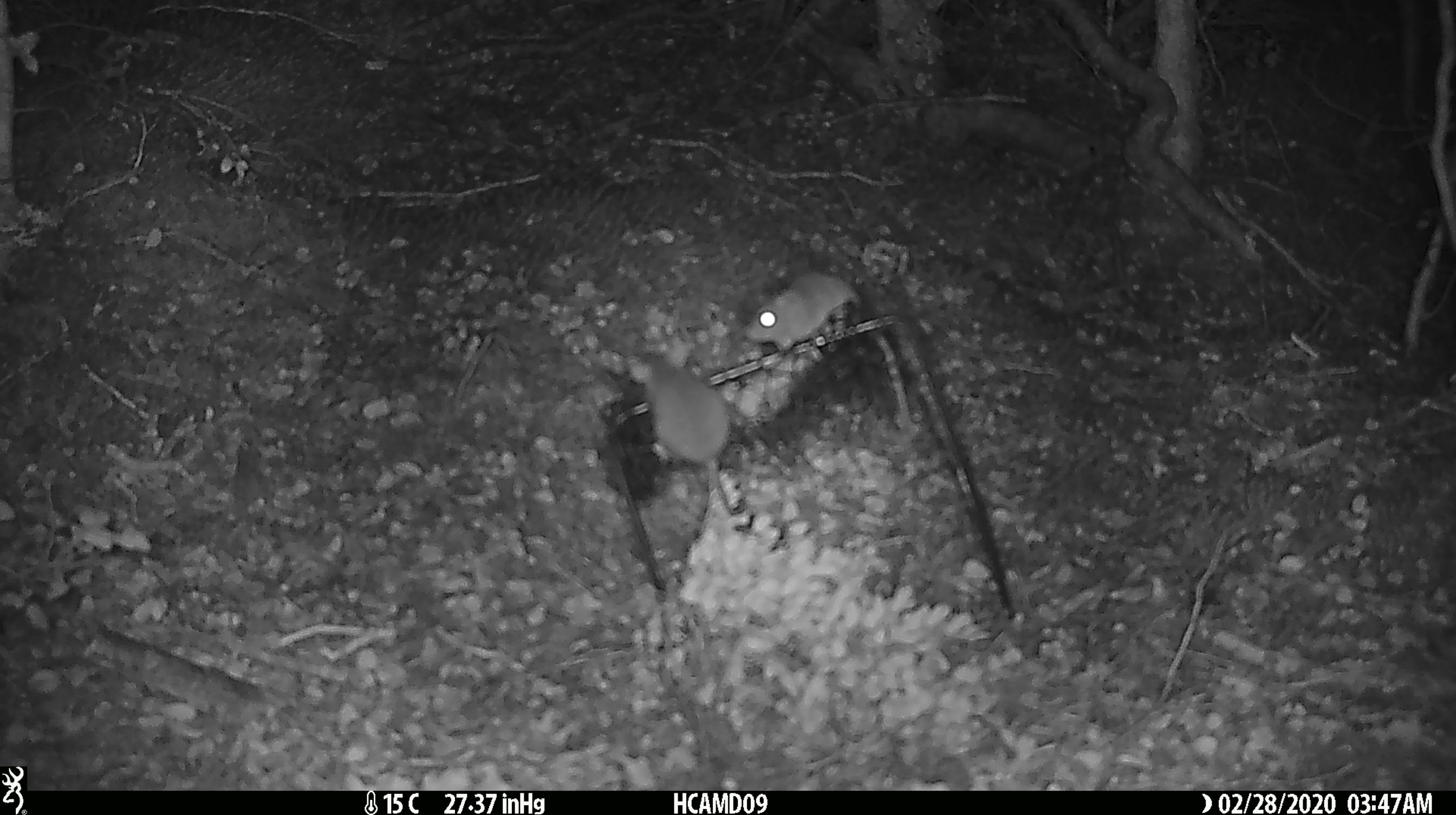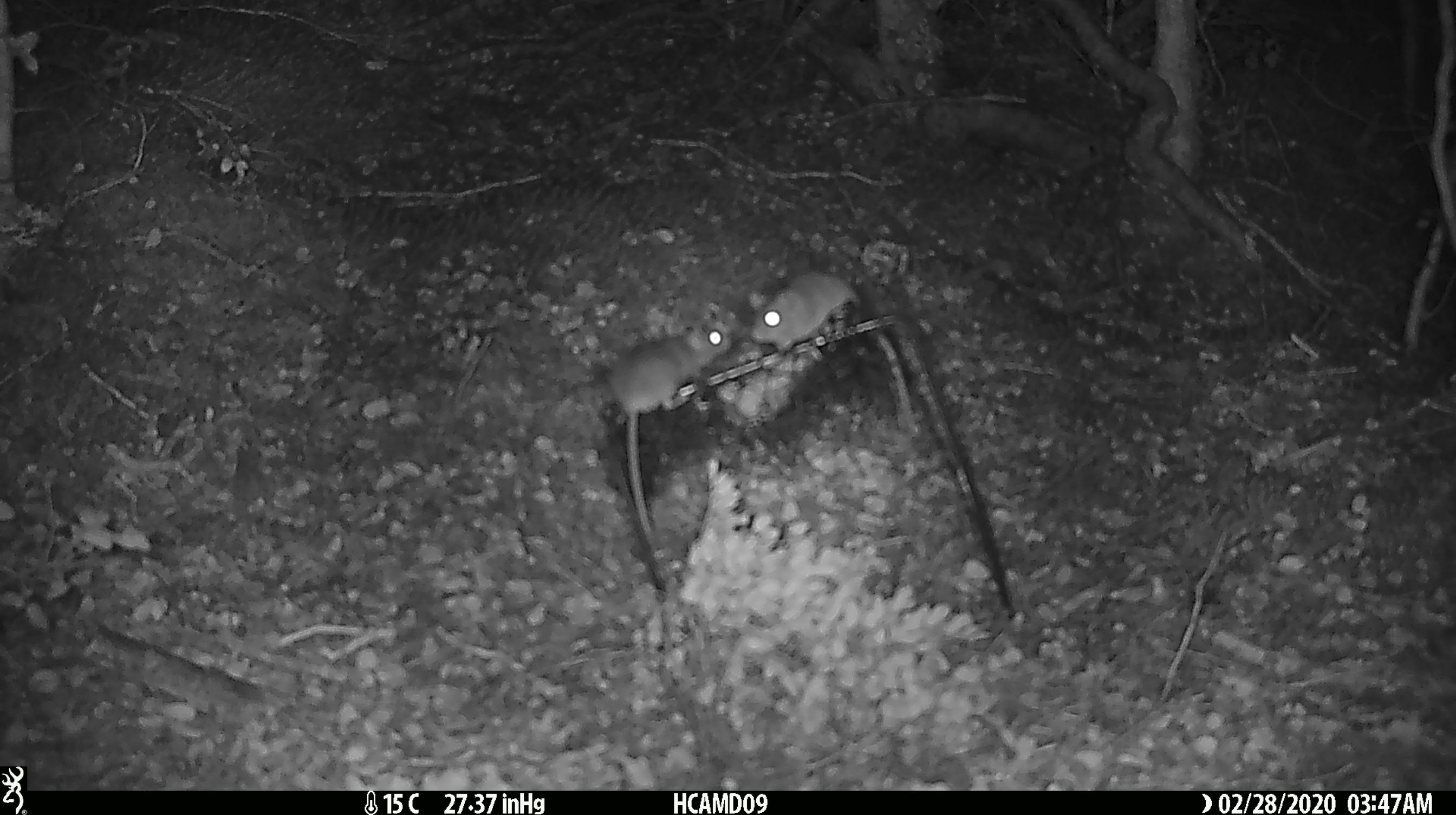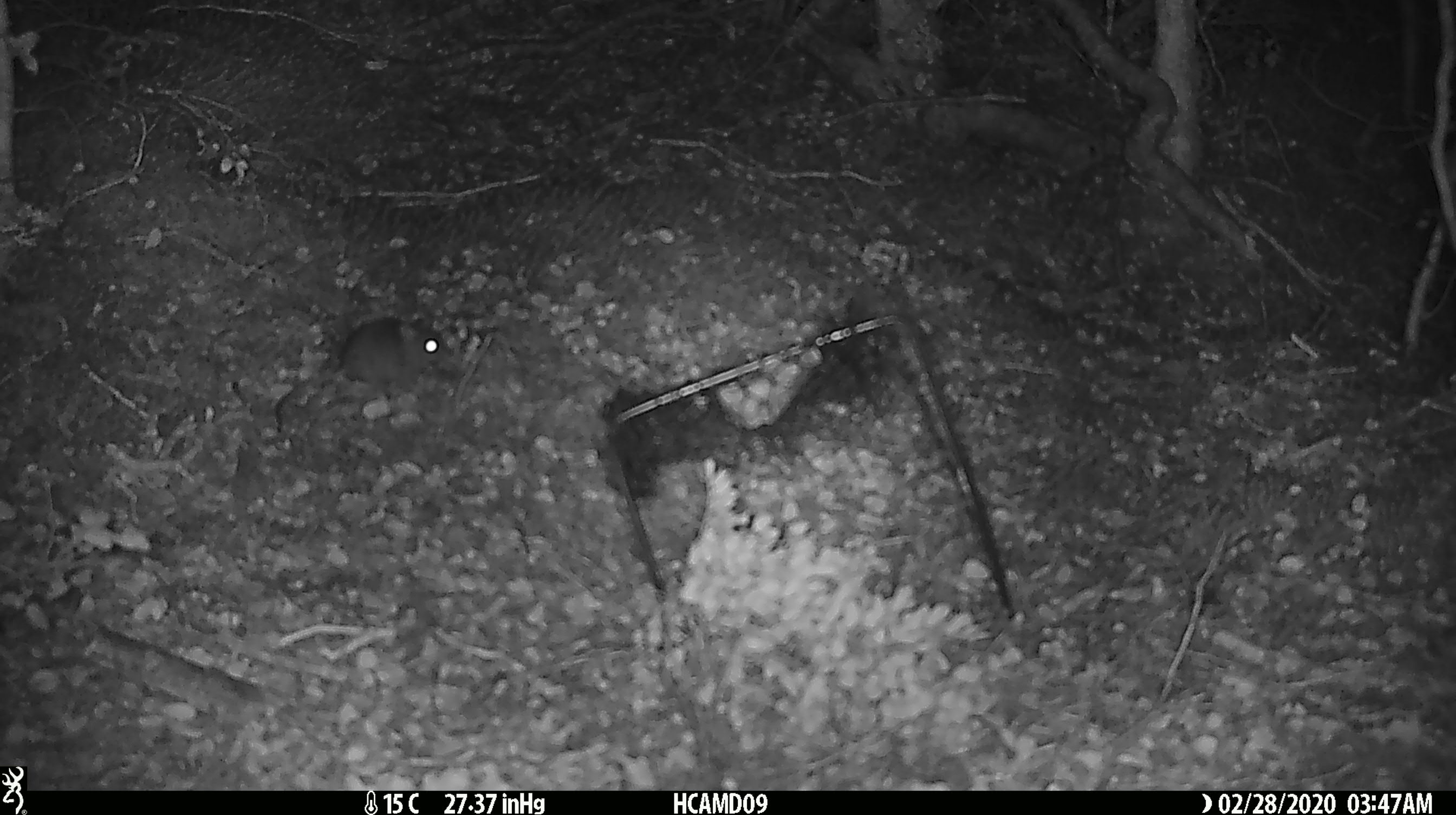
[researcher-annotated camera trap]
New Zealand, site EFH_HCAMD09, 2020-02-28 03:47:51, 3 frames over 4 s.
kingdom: Animalia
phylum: Chordata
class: Mammalia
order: Rodentia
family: Muridae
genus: Mus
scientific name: Mus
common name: mouse